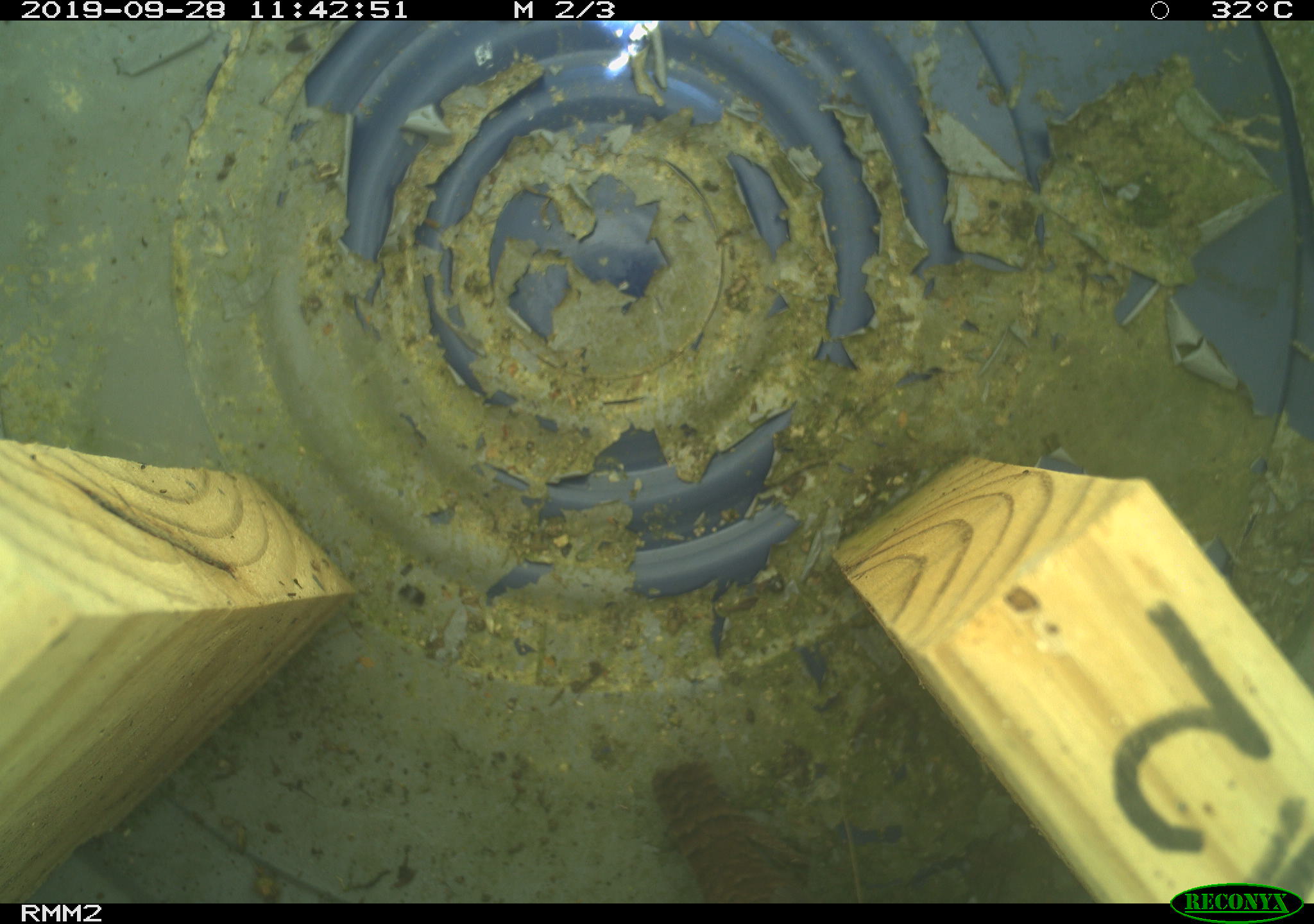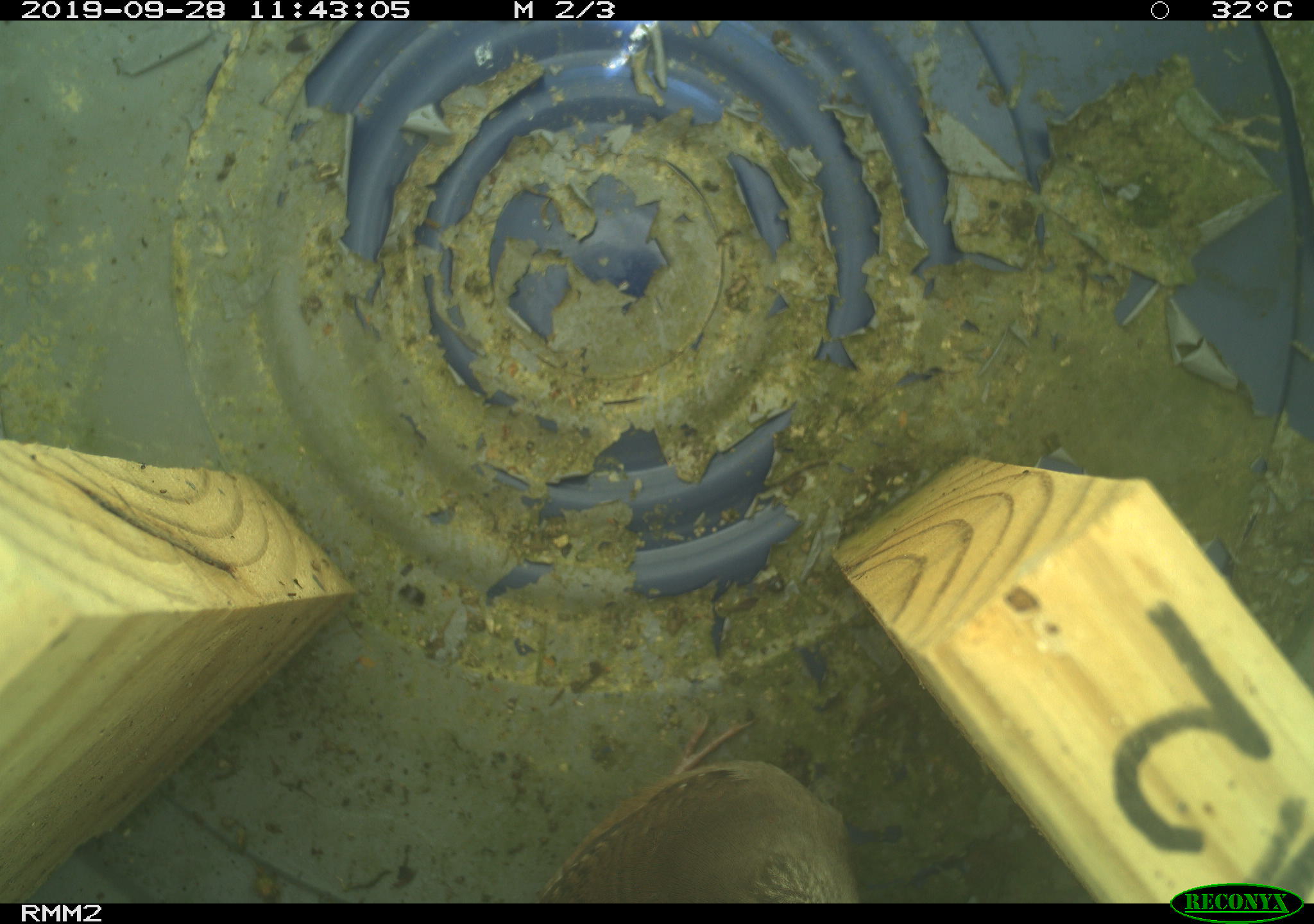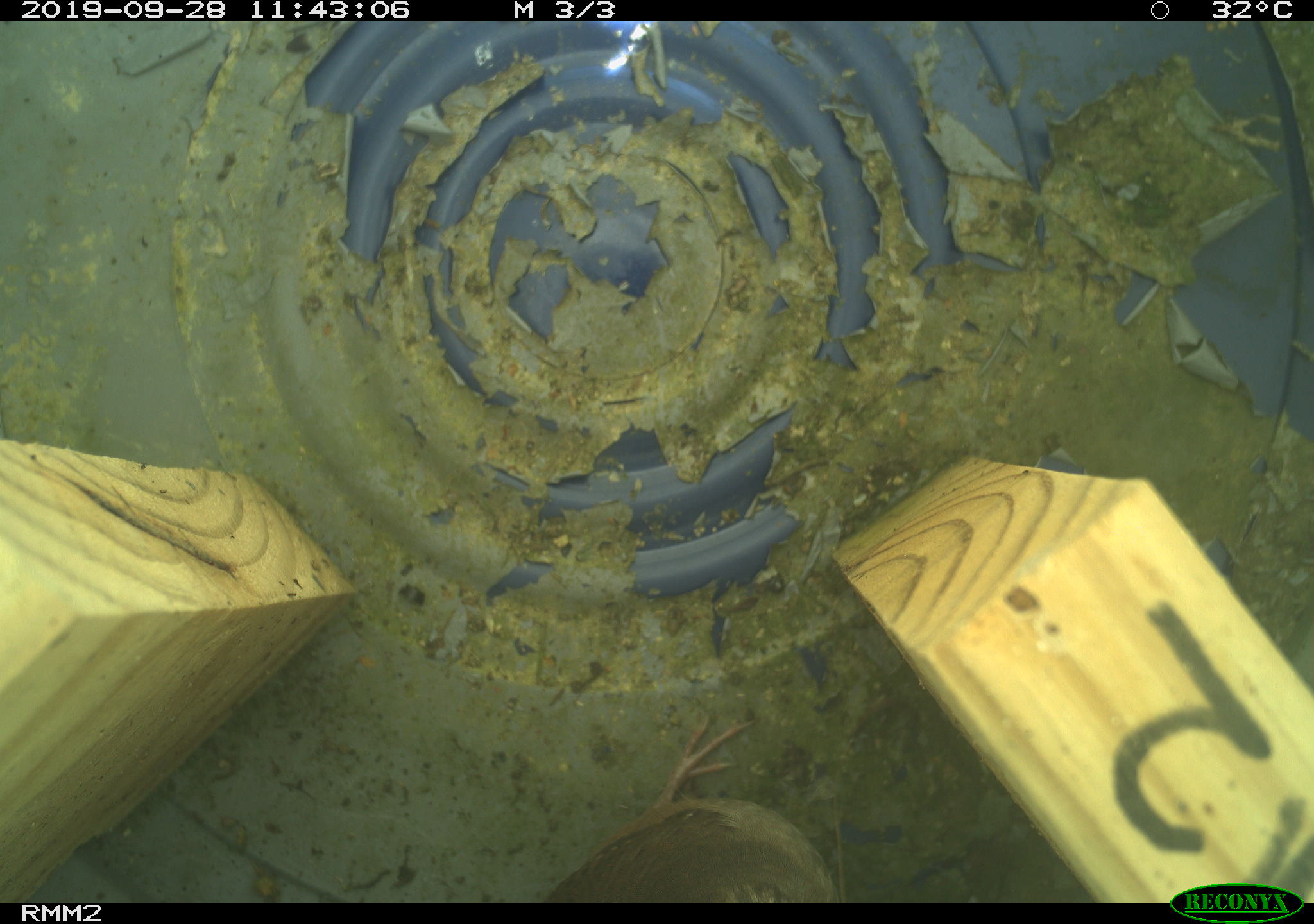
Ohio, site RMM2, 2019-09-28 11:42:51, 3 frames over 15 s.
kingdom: Animalia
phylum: Chordata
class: Aves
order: Passeriformes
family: Troglodytidae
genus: Troglodytes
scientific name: Troglodytes aedon aedon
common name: northern house wren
Northern house wren (Troglodytes aedon aedon).